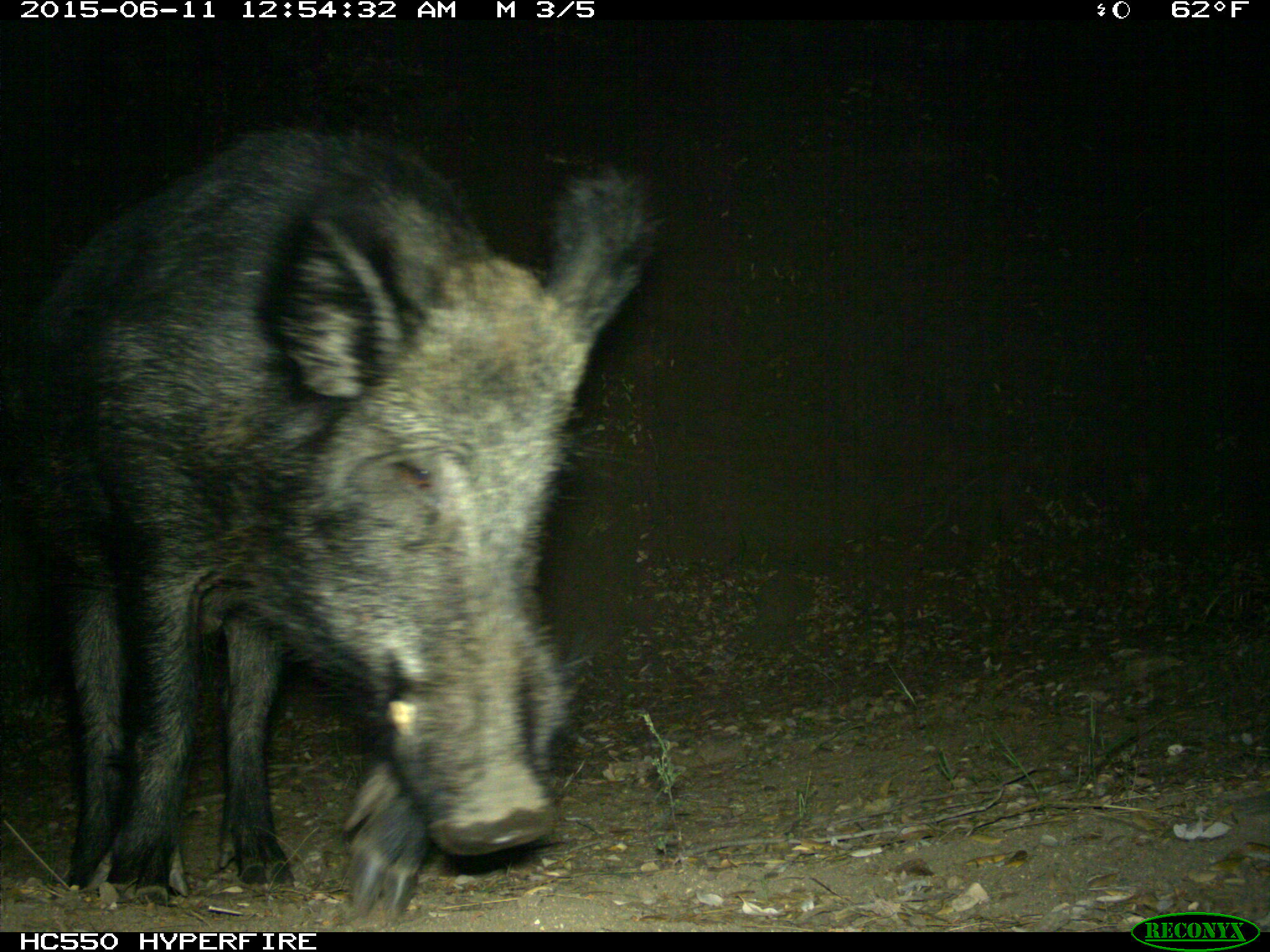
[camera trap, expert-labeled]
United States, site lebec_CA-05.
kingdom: Animalia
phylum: Chordata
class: Mammalia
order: Artiodactyla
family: Suidae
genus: Sus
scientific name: Sus scrofa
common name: wild boar